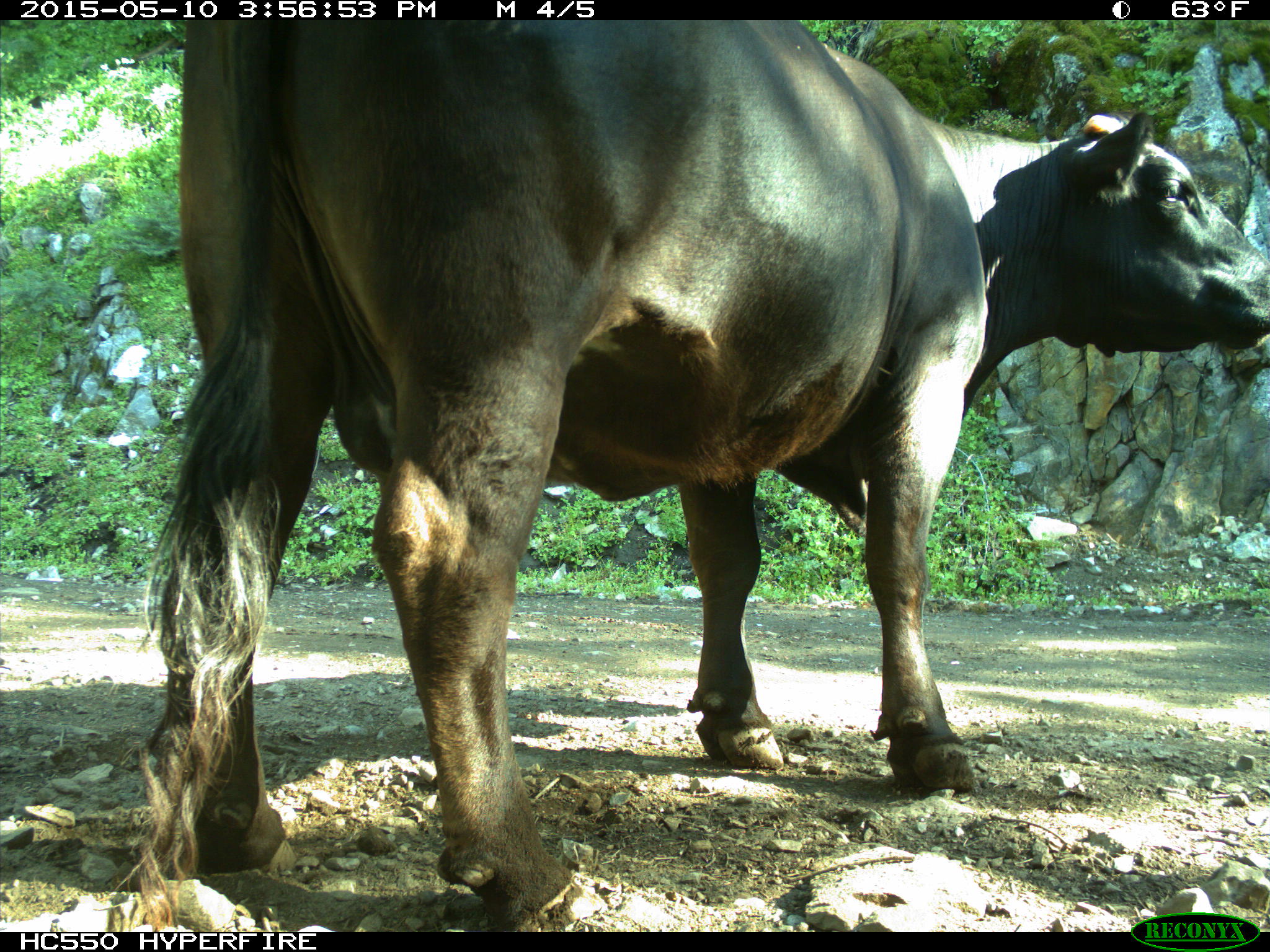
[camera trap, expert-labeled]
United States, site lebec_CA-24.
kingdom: Animalia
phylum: Chordata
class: Mammalia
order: Artiodactyla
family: Bovidae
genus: Bos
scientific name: Bos taurus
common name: domestic cow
Bos taurus (domestic cow).